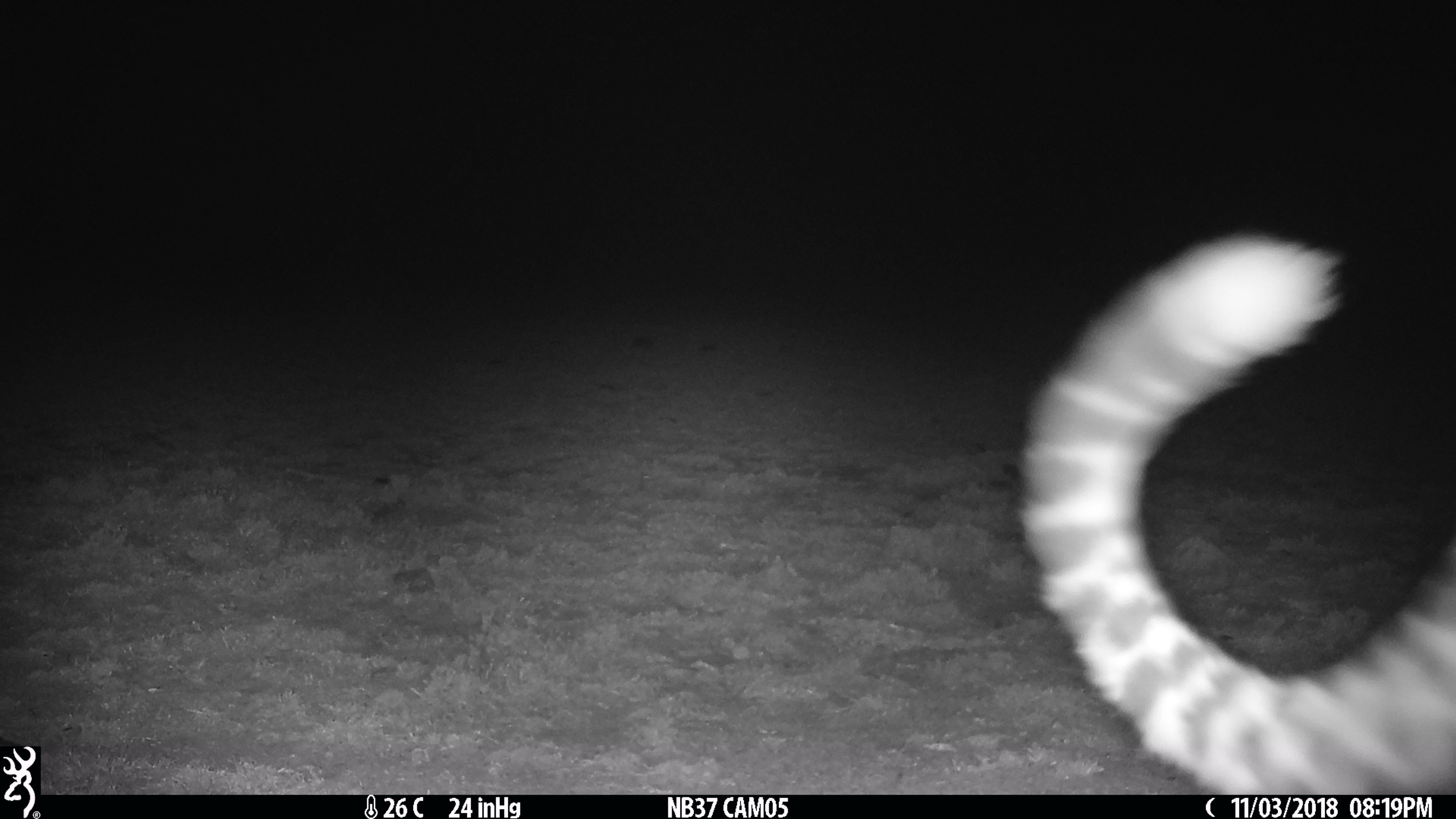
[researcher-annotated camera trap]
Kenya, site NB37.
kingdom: Animalia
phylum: Chordata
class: Mammalia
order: Carnivora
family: Felidae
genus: Acinonyx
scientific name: Acinonyx jubatus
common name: cheetah